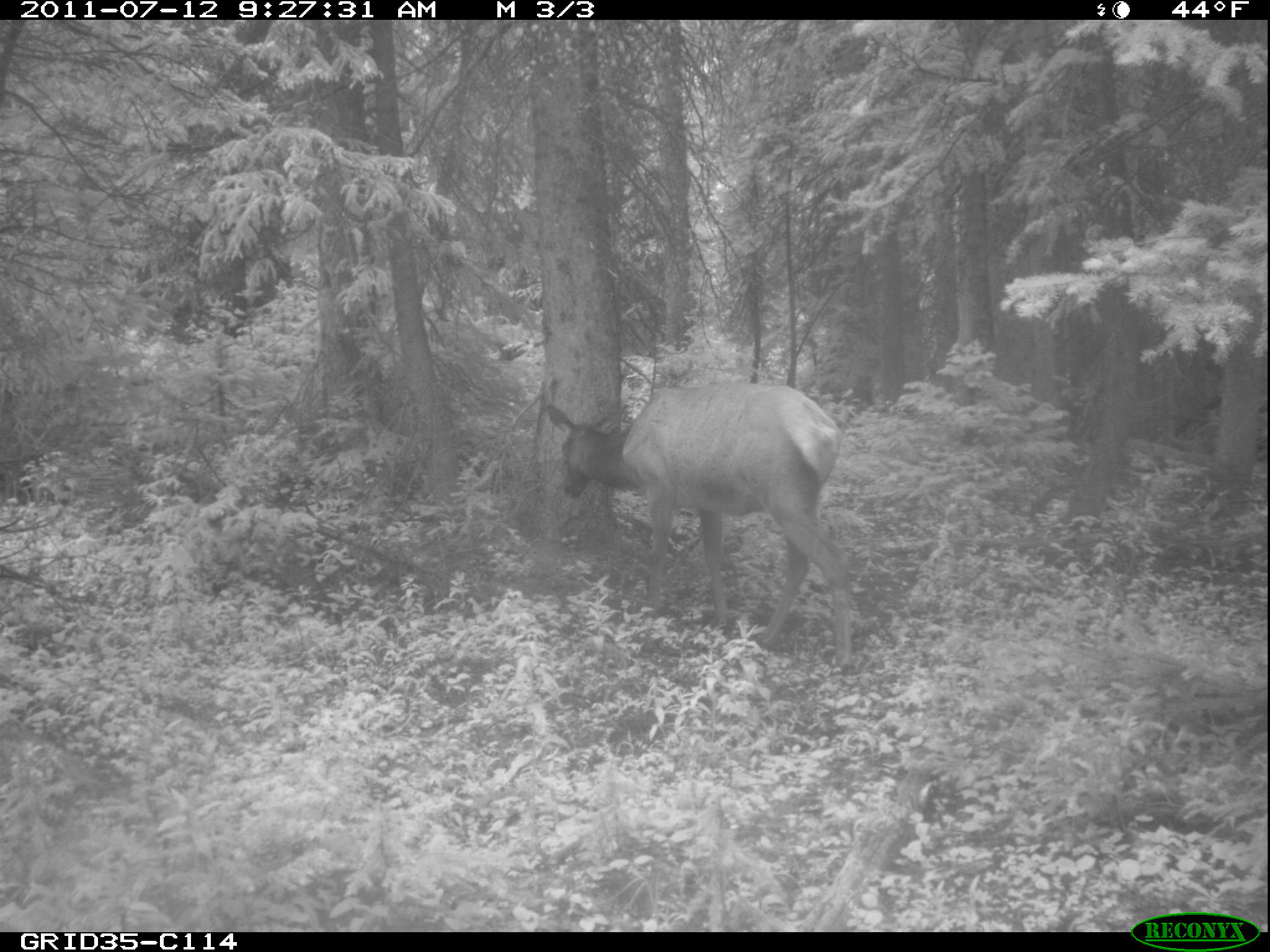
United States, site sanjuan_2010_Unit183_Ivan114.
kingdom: Animalia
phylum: Chordata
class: Mammalia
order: Artiodactyla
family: Cervidae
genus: Cervus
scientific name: Cervus elaphus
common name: red deer